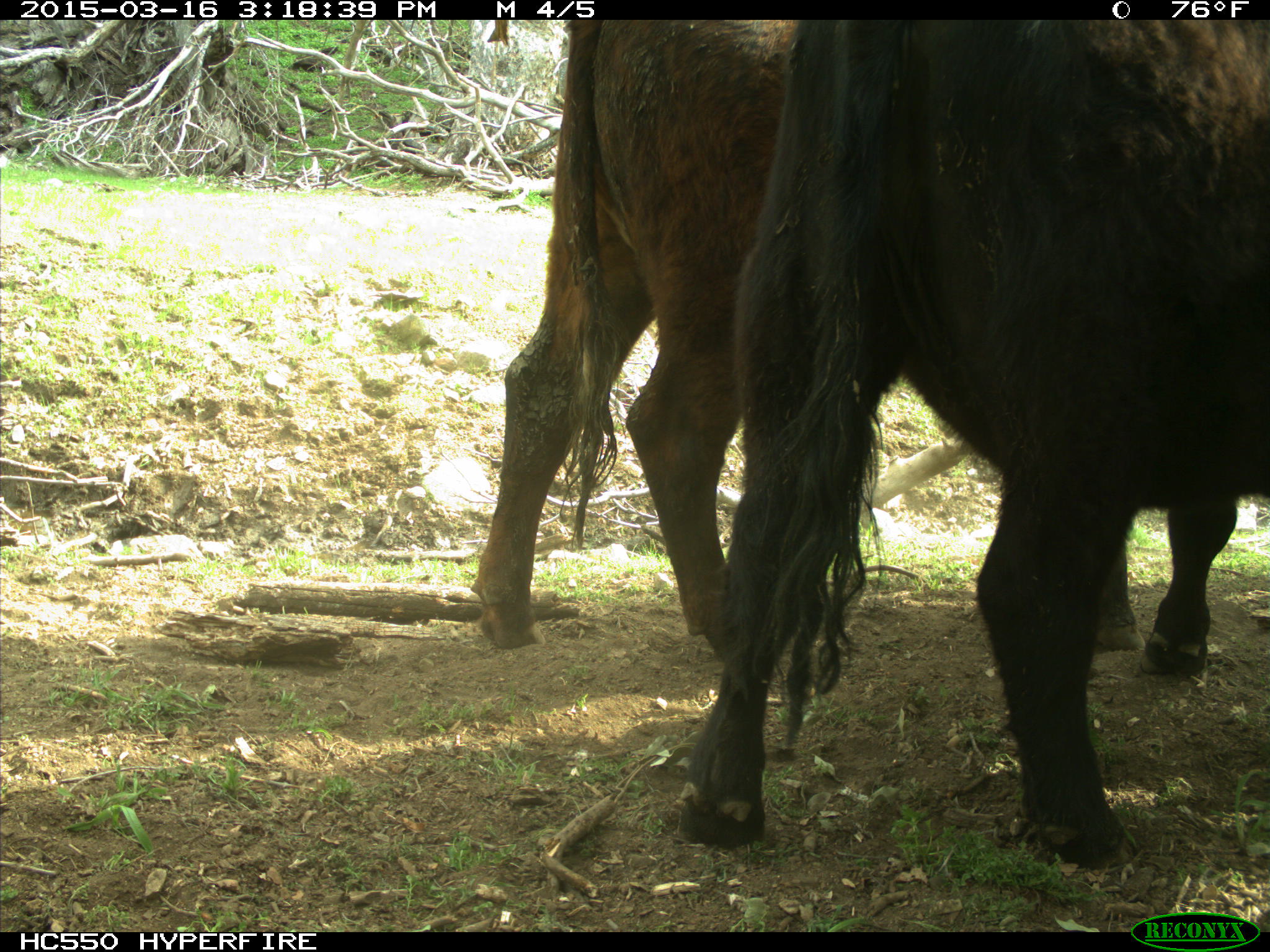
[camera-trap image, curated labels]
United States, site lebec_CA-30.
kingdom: Animalia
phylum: Chordata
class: Mammalia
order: Artiodactyla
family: Bovidae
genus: Bos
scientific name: Bos taurus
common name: domestic cow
Bos taurus (domestic cow).